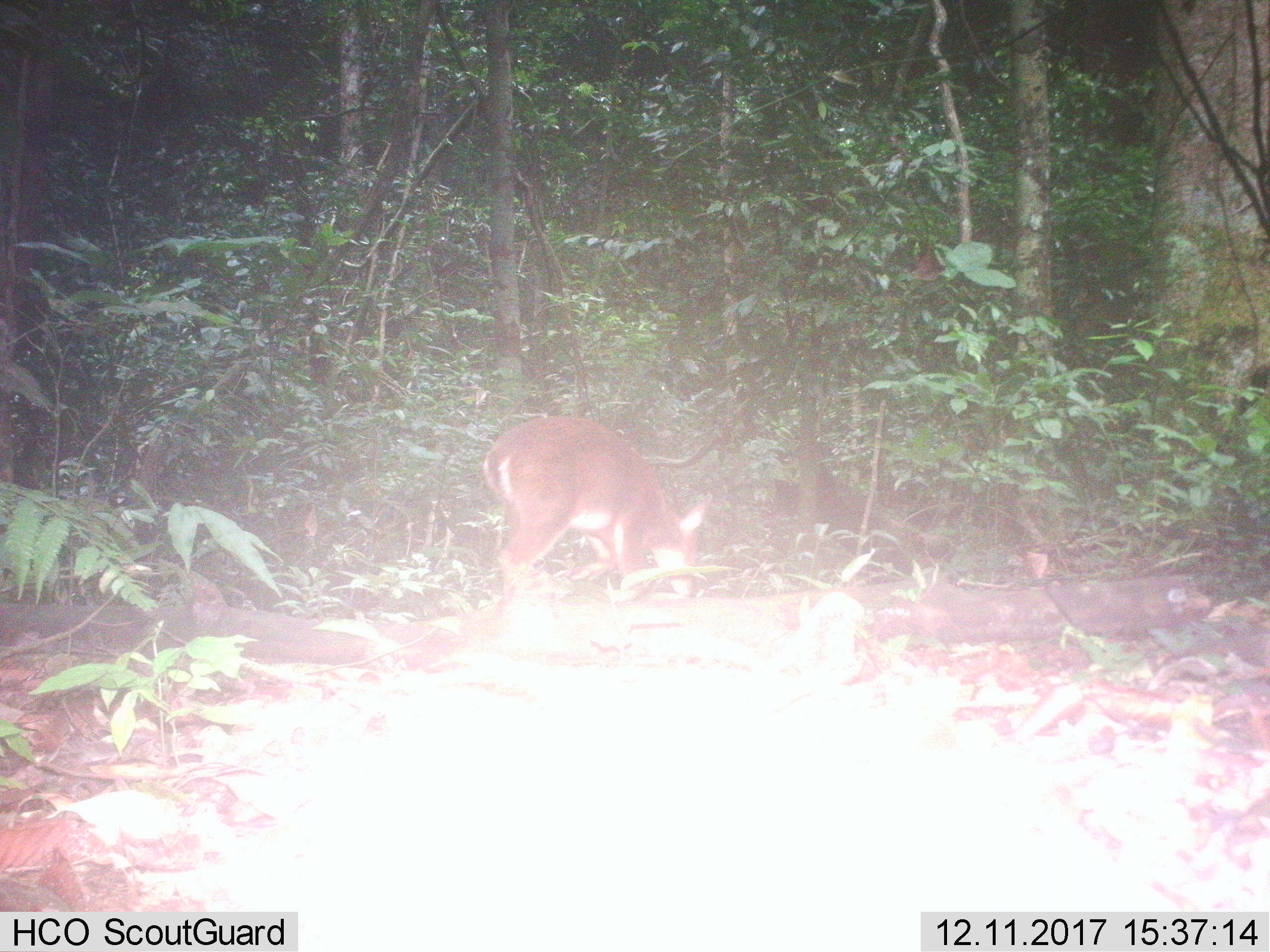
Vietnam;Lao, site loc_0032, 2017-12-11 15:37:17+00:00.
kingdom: Animalia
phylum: Chordata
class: Mammalia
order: Artiodactyla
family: Cervidae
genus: Muntiacus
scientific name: Muntiacus vuquangensis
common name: large-antlered muntjac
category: large antlered muntjac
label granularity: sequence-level